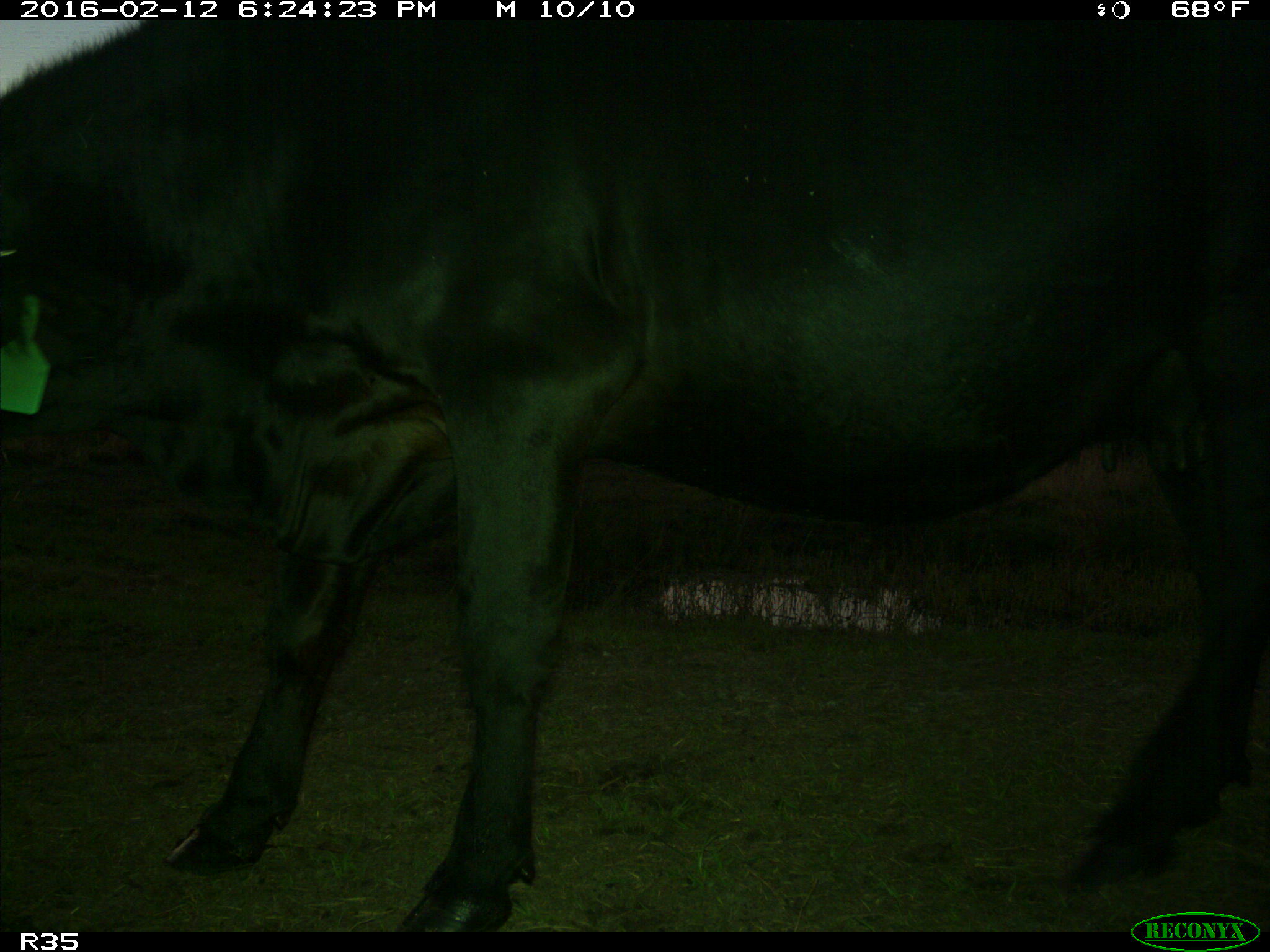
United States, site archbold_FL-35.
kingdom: Animalia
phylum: Chordata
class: Mammalia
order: Artiodactyla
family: Bovidae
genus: Bos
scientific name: Bos taurus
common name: domestic cow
Bos taurus (domestic cow).